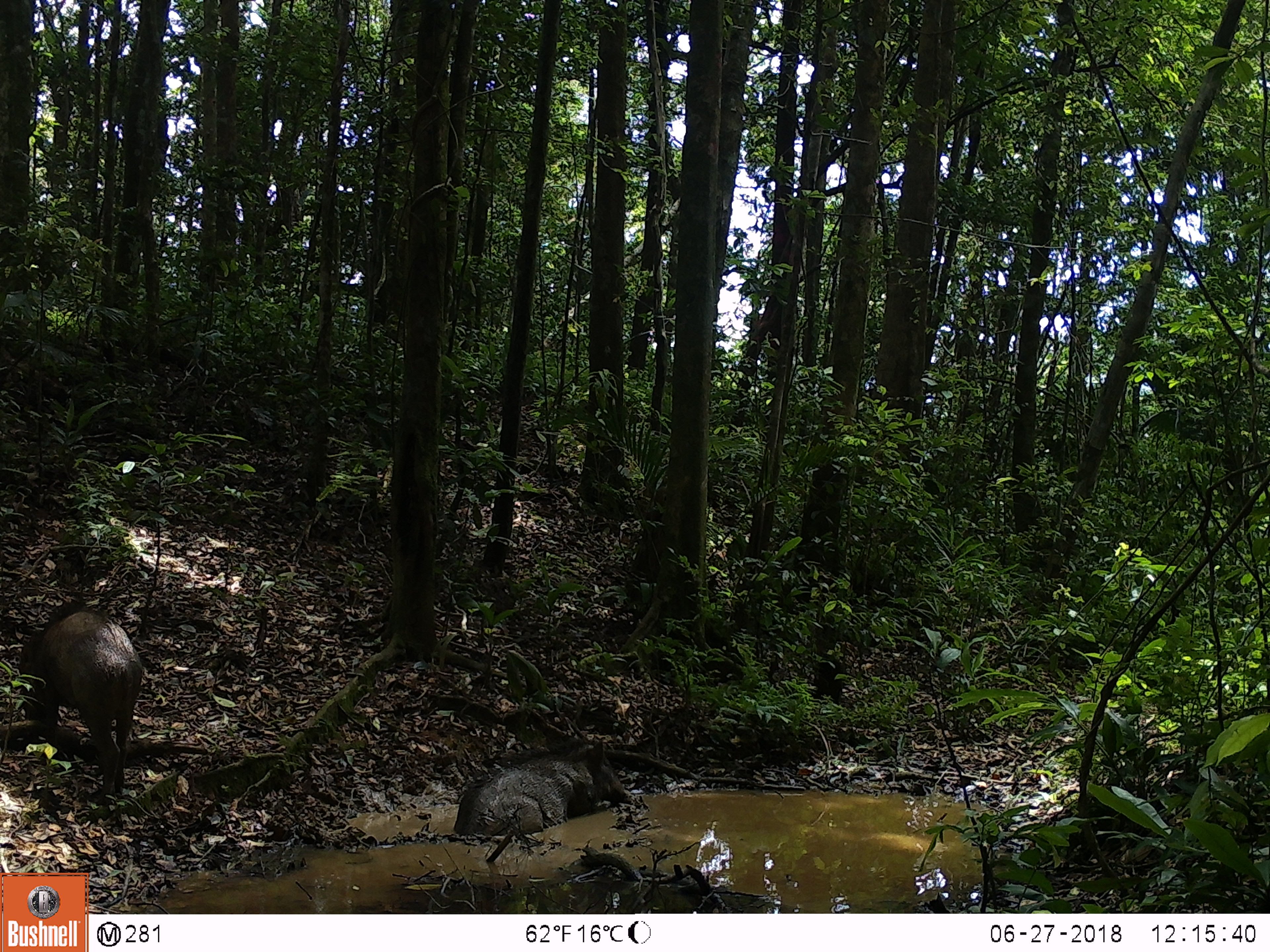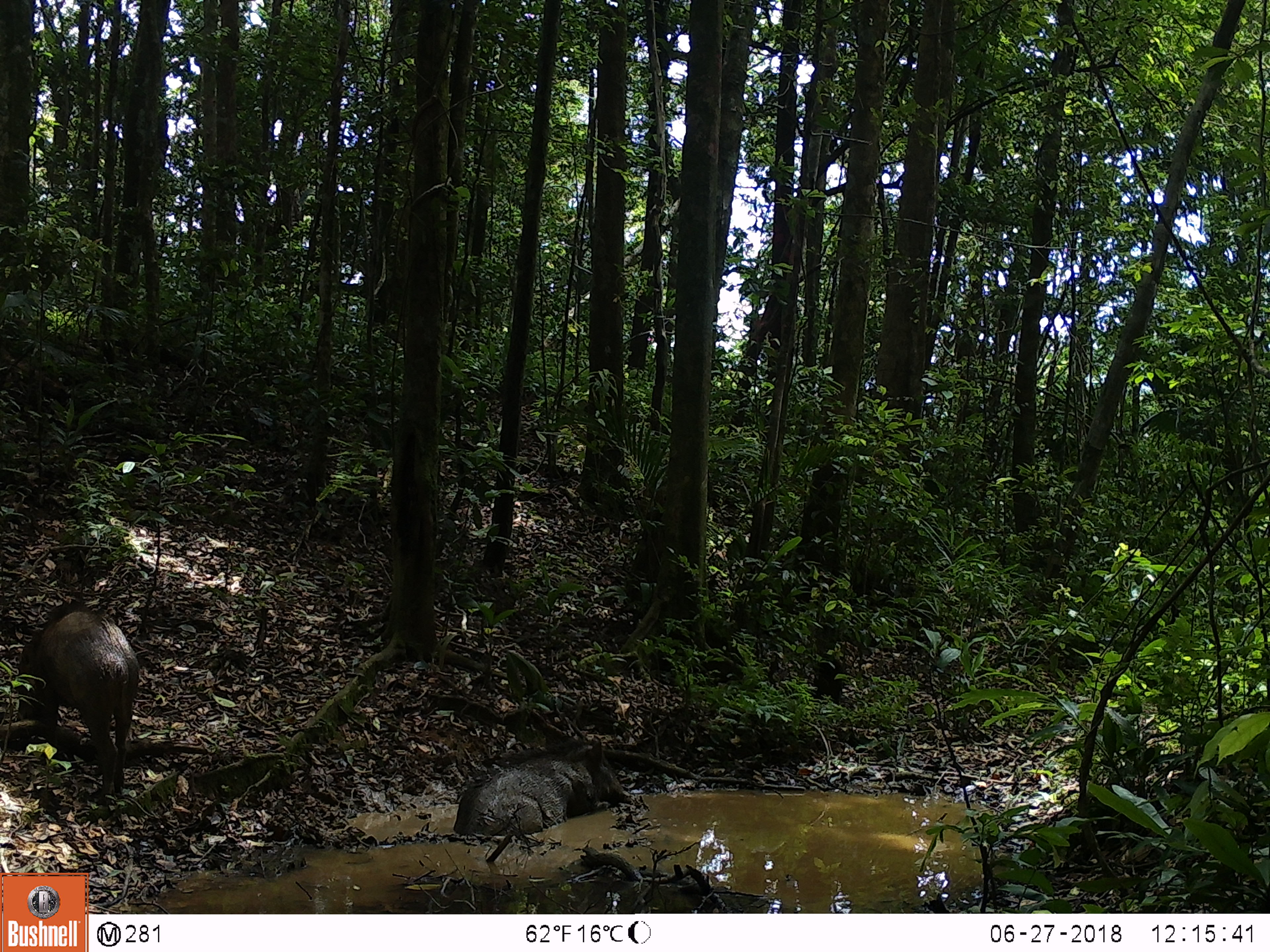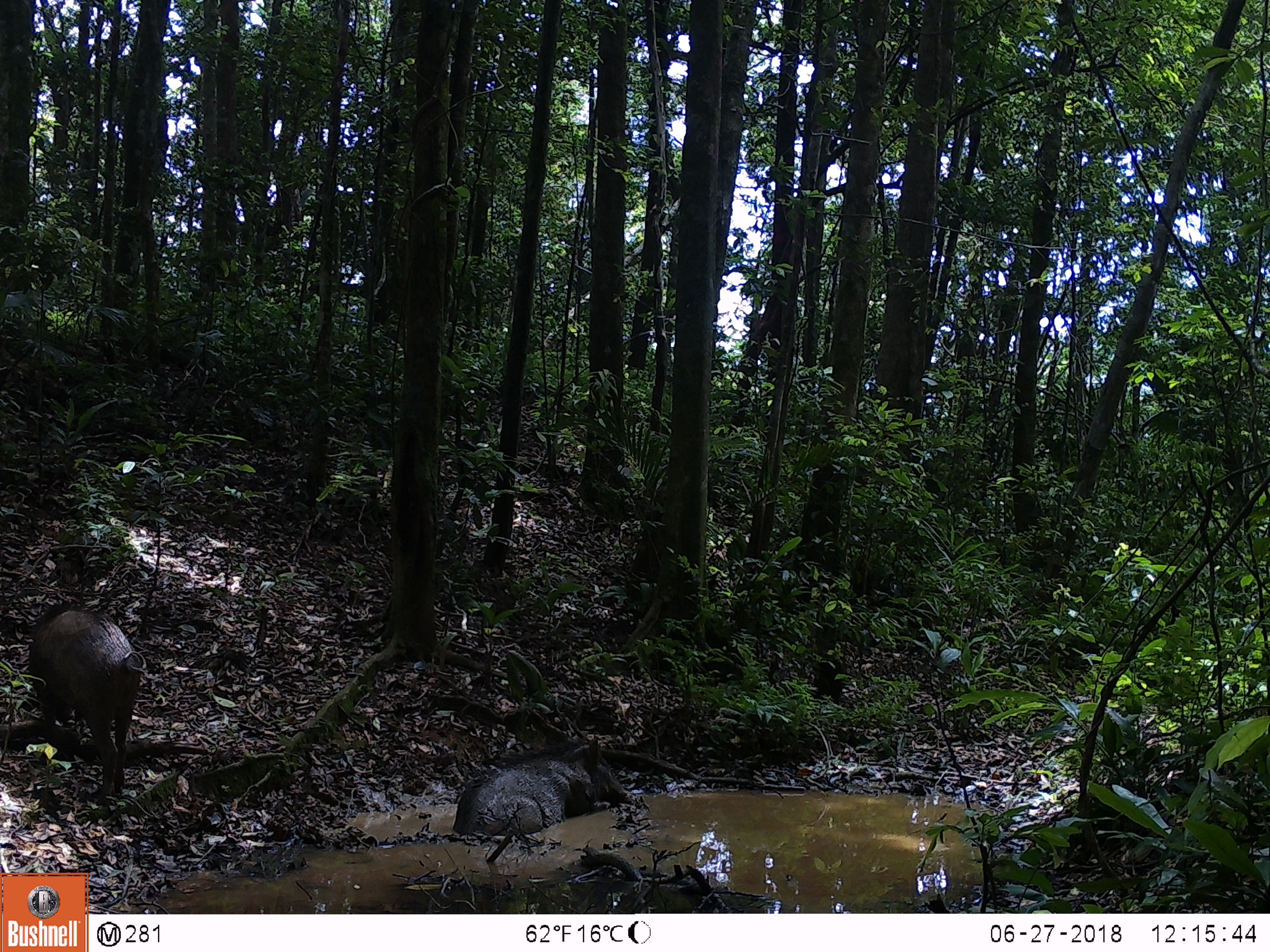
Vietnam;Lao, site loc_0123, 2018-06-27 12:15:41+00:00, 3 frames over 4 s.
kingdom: Animalia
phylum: Chordata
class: Mammalia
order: Artiodactyla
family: Suidae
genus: Sus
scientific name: Sus scrofa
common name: eurasian wild pig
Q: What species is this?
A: Eurasian wild pig (Sus scrofa).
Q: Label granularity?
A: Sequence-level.